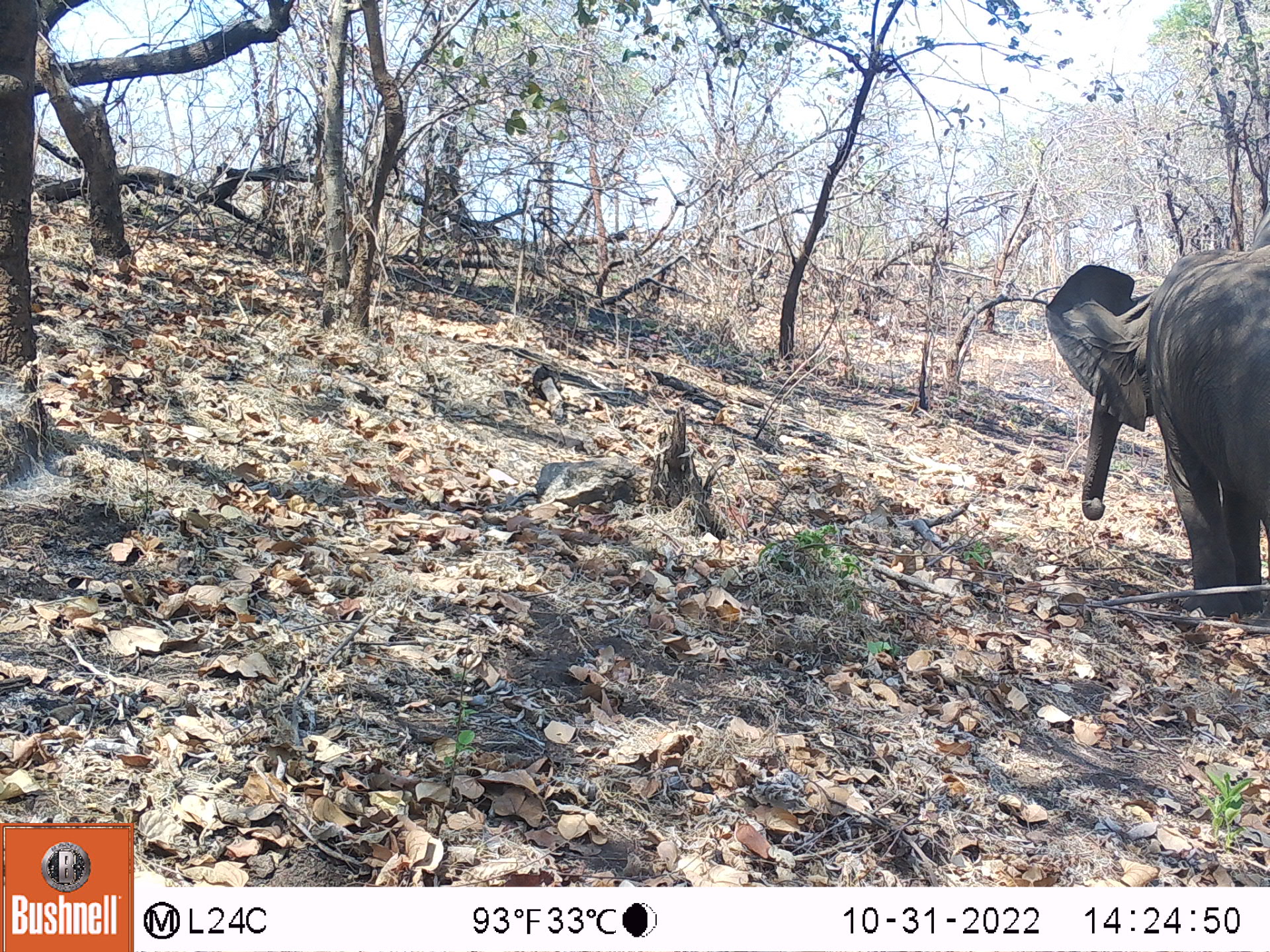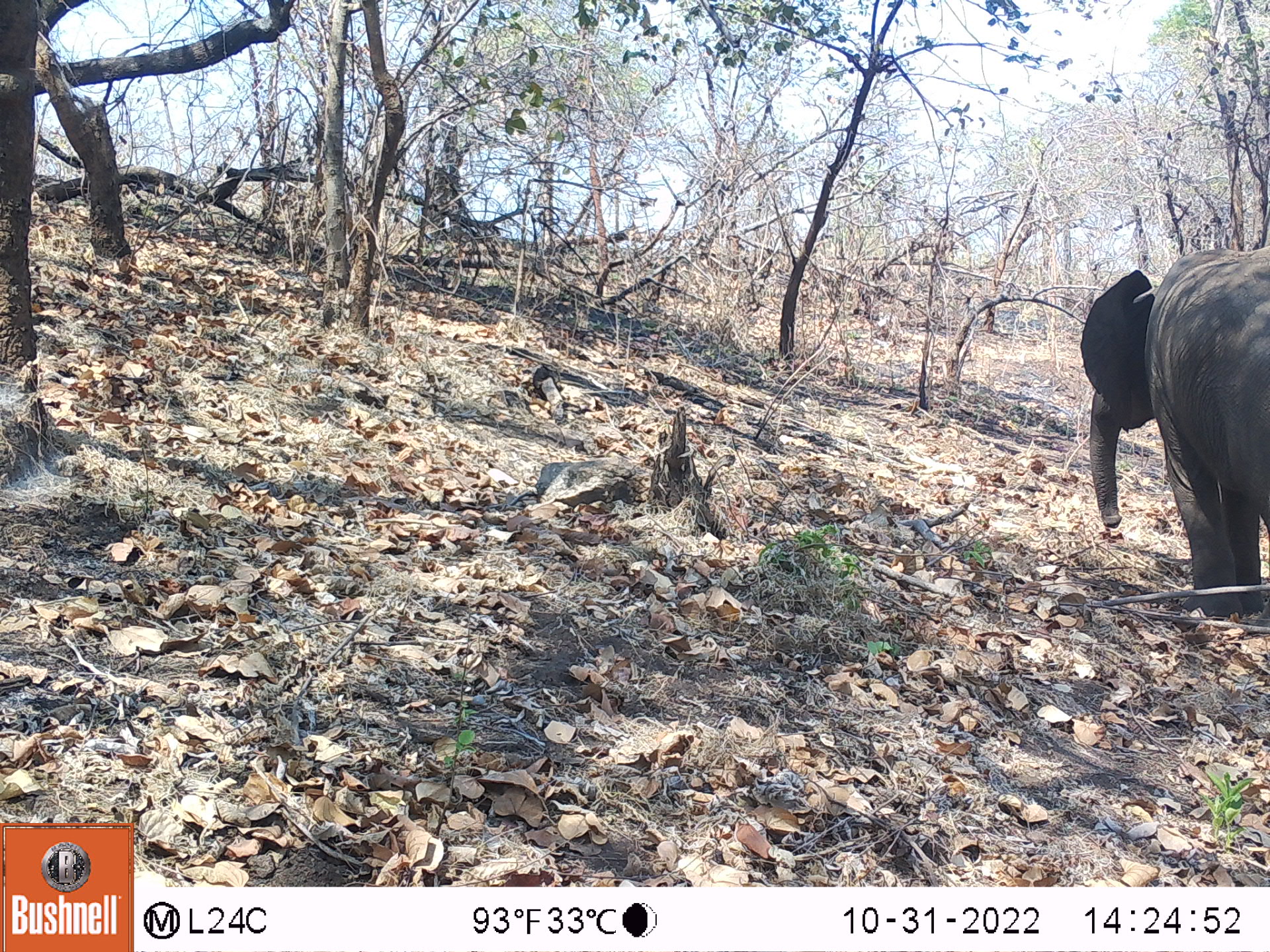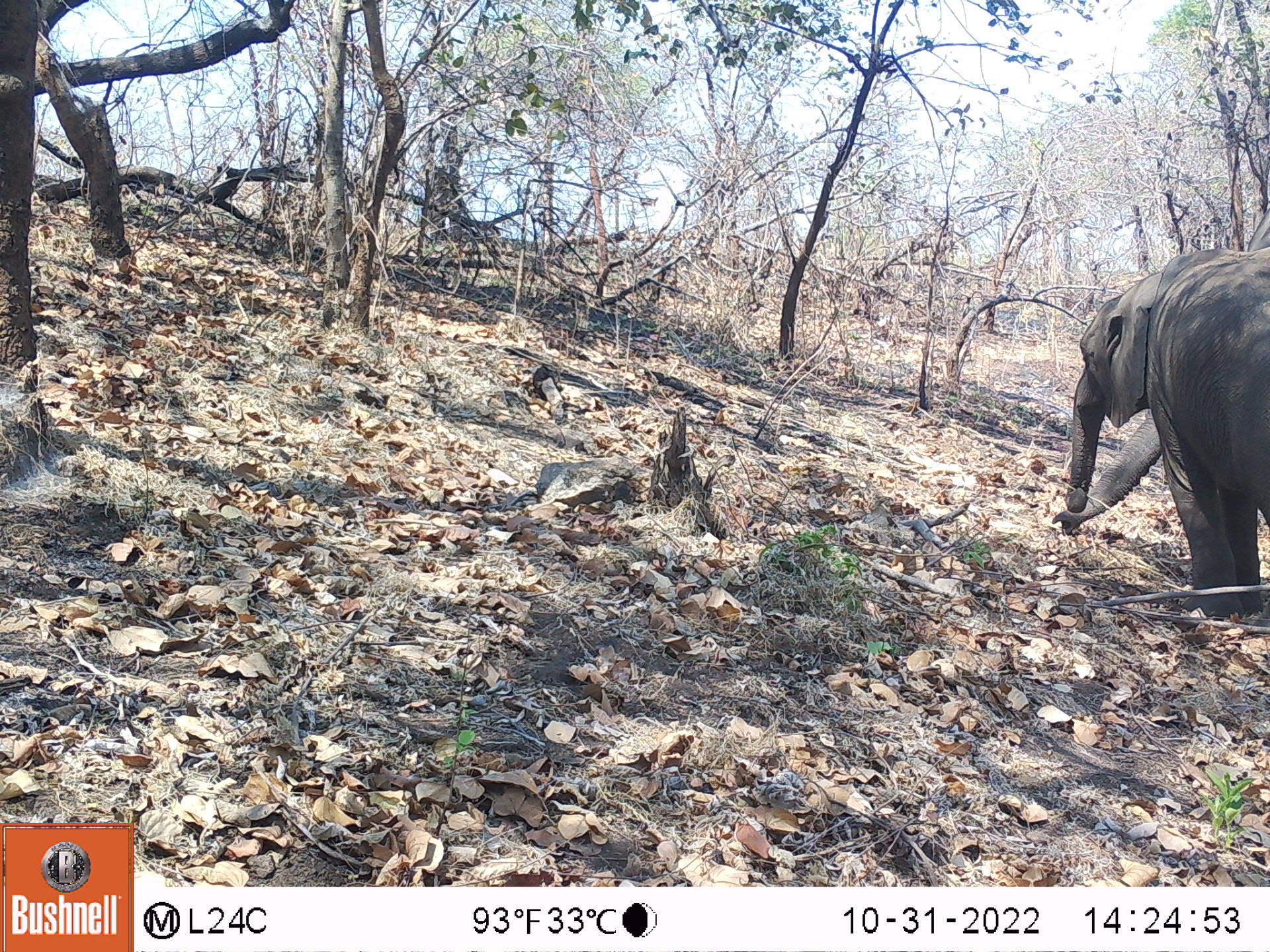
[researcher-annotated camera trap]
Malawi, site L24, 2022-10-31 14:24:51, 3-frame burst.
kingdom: Animalia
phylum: Chordata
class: Mammalia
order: Proboscidea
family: Elephantidae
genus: Loxodonta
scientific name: Loxodonta africana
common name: african savanna elephant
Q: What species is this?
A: African savanna elephant (Loxodonta africana).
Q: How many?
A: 1.